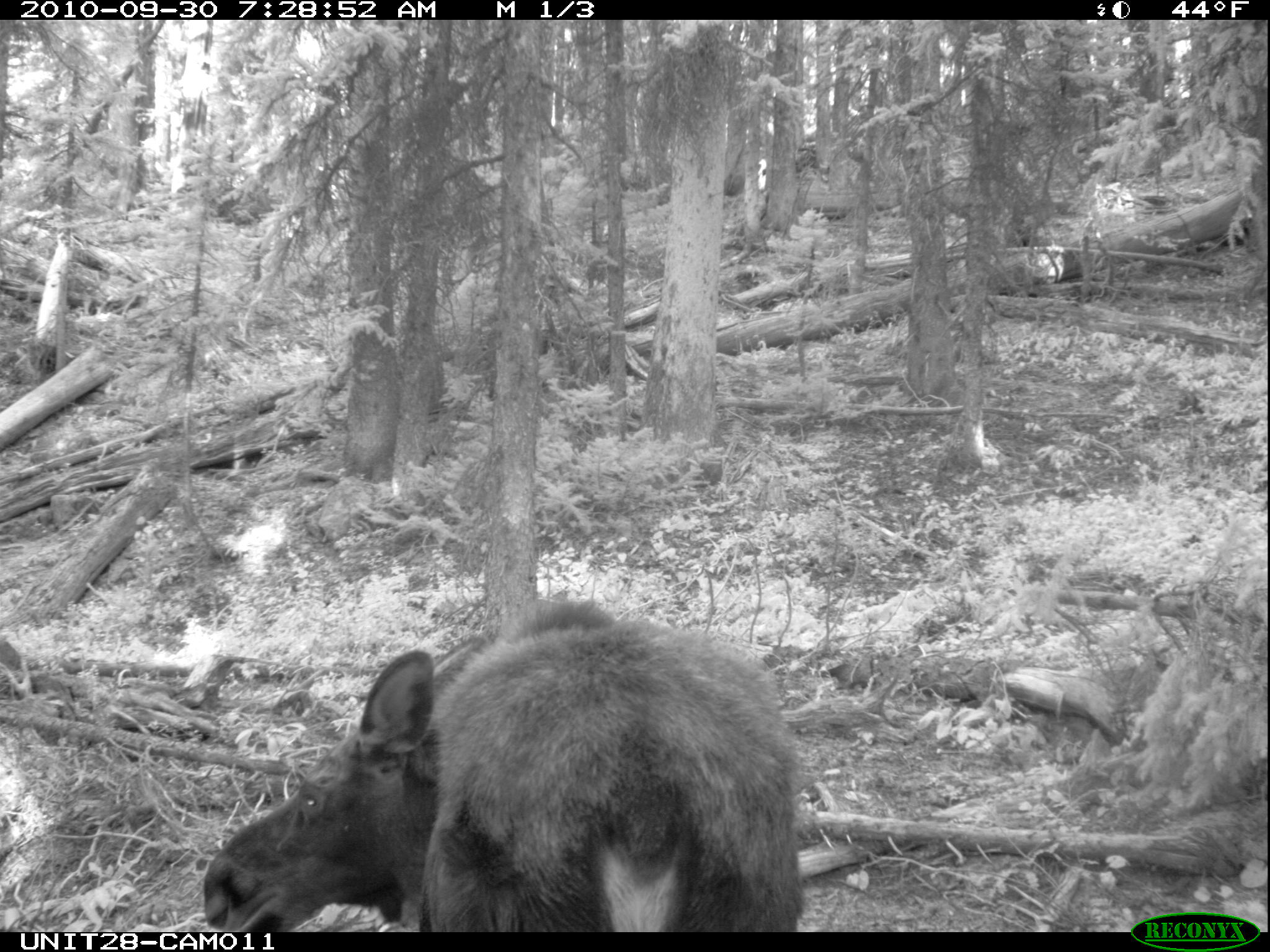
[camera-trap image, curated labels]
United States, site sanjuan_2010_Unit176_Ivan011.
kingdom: Animalia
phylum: Chordata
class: Mammalia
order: Artiodactyla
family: Cervidae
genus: Alces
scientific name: Alces alces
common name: moose